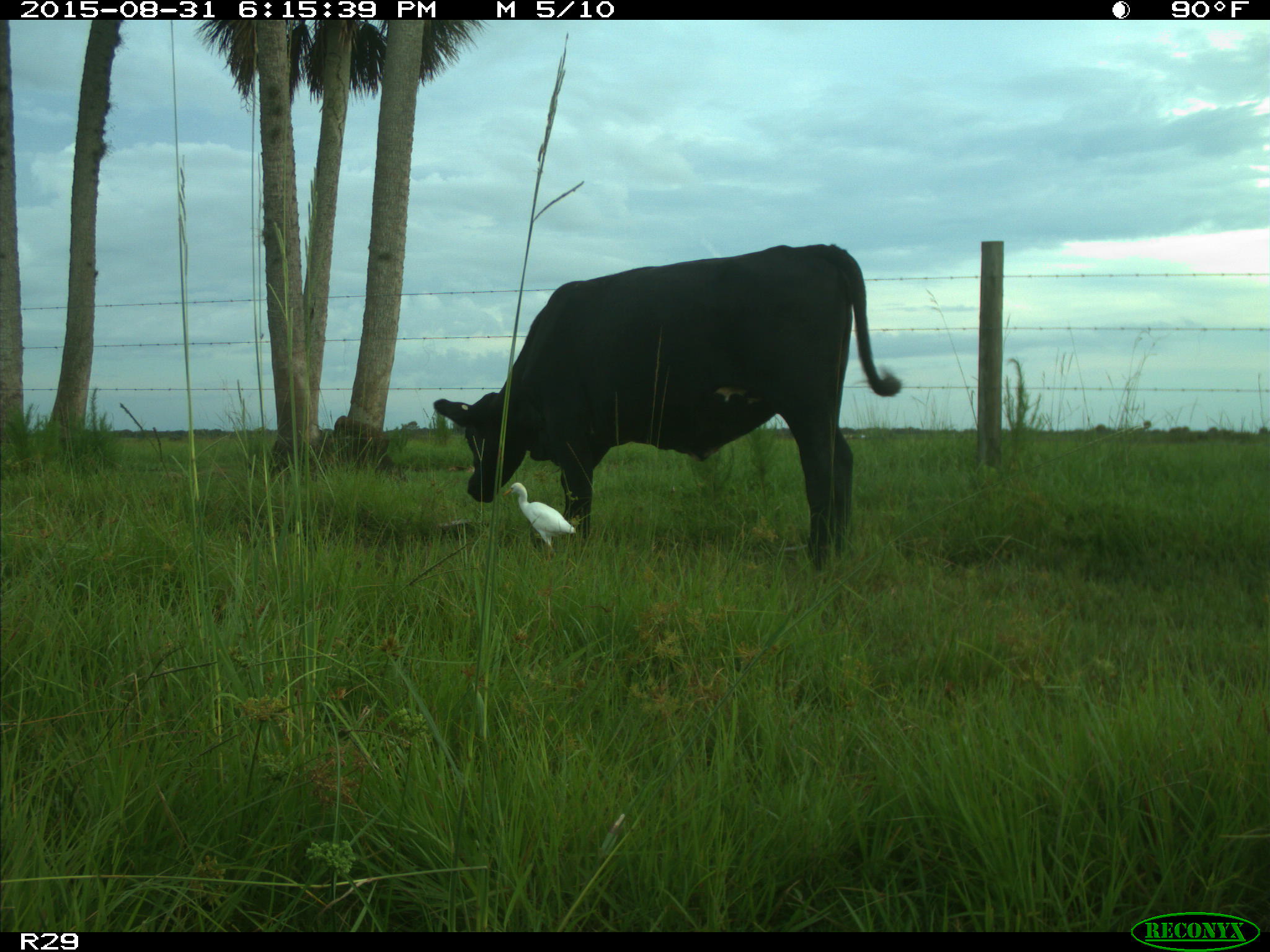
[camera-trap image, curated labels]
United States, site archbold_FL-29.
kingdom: Animalia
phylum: Chordata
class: Mammalia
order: Artiodactyla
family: Bovidae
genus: Bos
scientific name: Bos taurus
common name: domestic cow